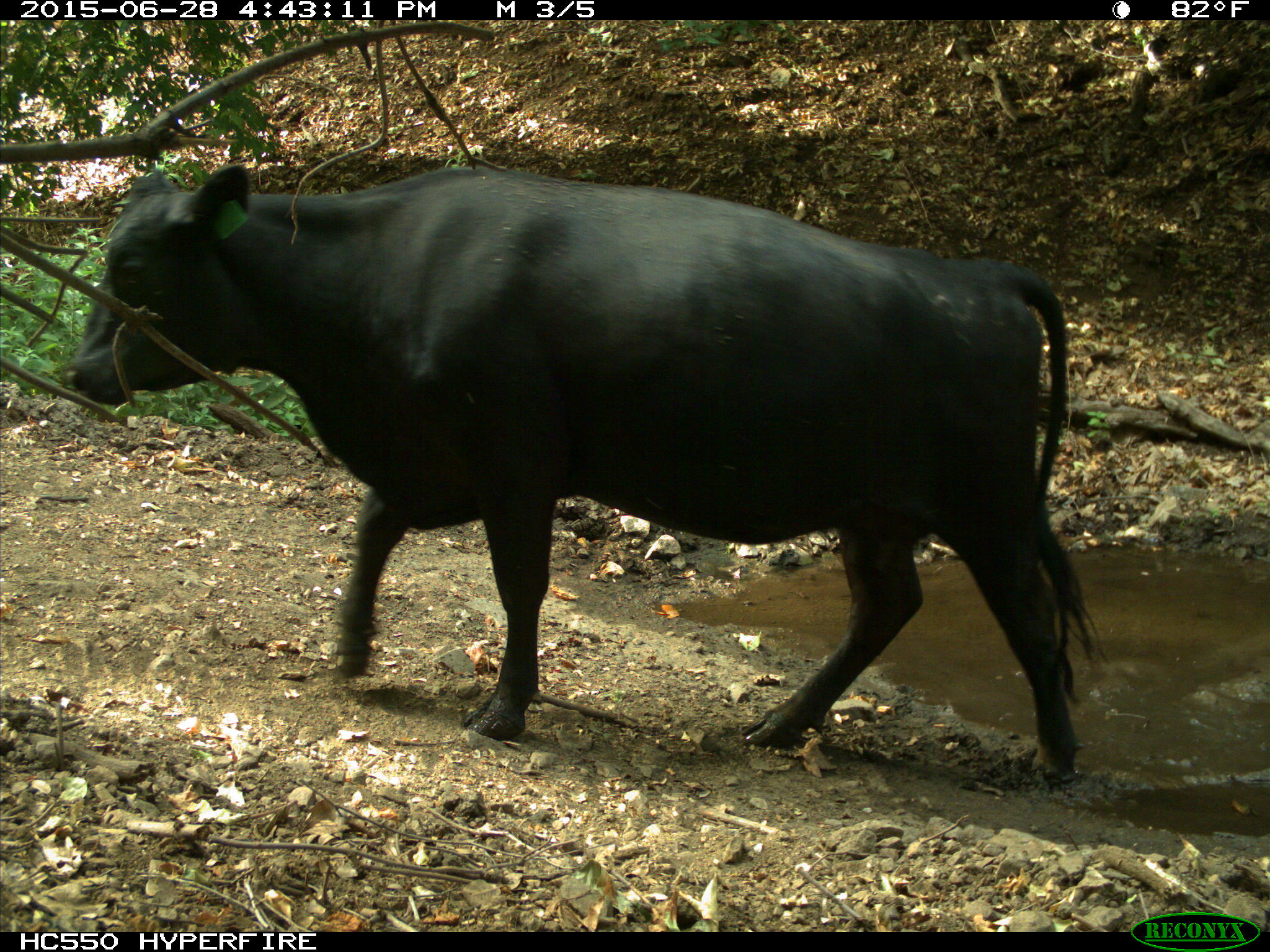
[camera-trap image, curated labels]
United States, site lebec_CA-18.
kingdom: Animalia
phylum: Chordata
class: Mammalia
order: Artiodactyla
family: Bovidae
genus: Bos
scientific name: Bos taurus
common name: domestic cow